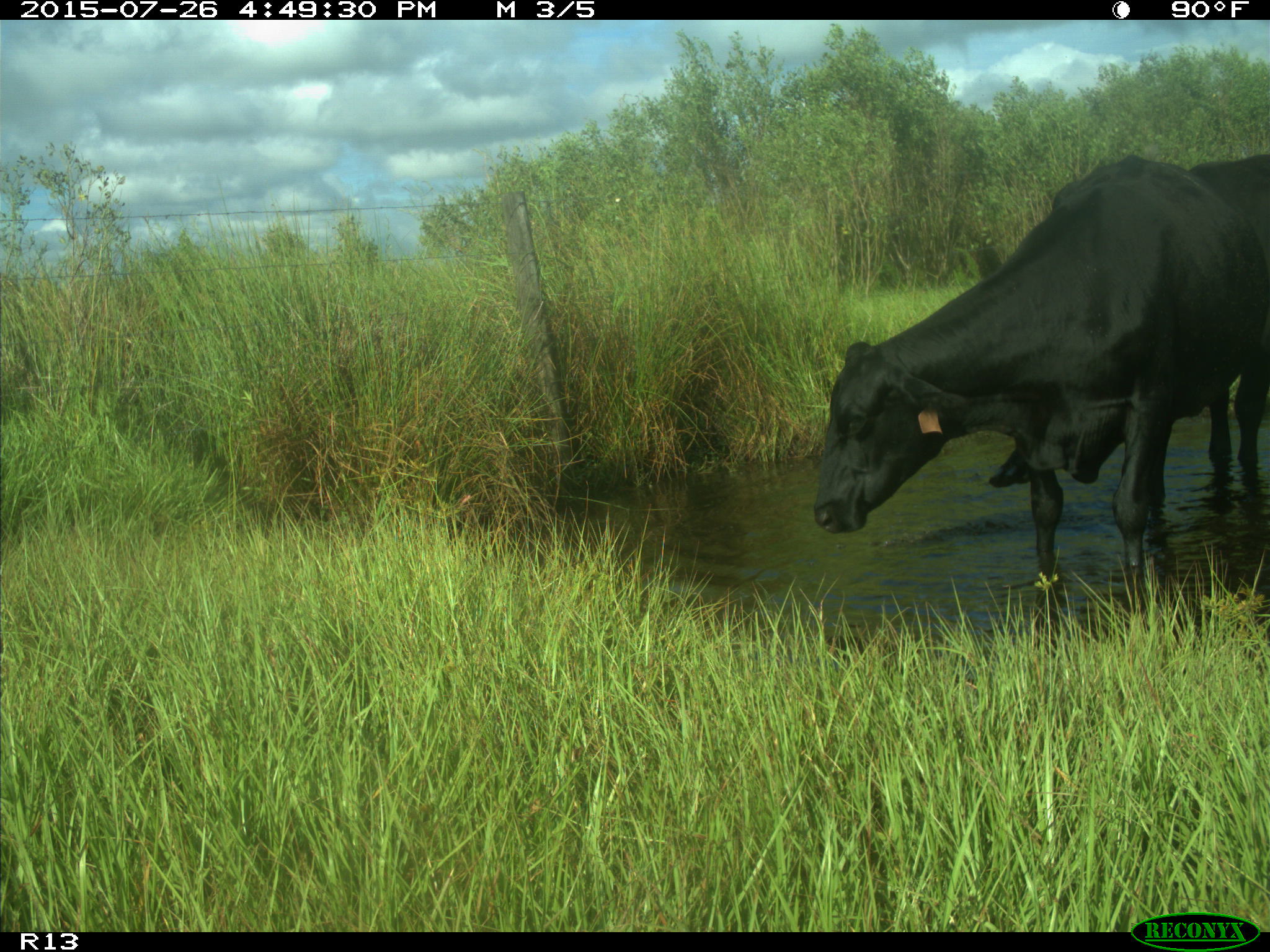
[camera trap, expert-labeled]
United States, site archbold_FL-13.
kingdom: Animalia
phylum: Chordata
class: Mammalia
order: Artiodactyla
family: Bovidae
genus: Bos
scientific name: Bos taurus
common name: domestic cow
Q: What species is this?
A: Bos taurus (domestic cow).